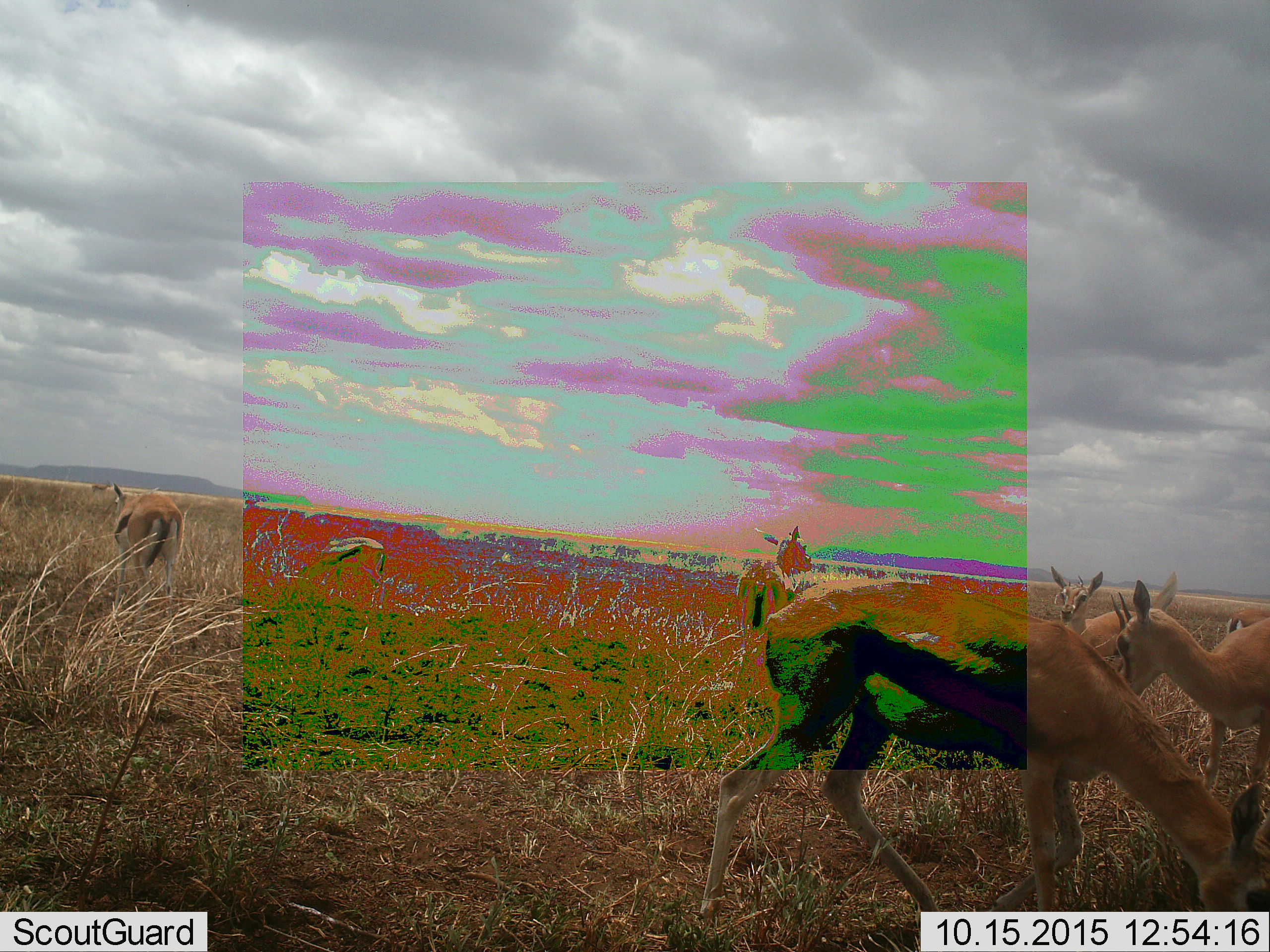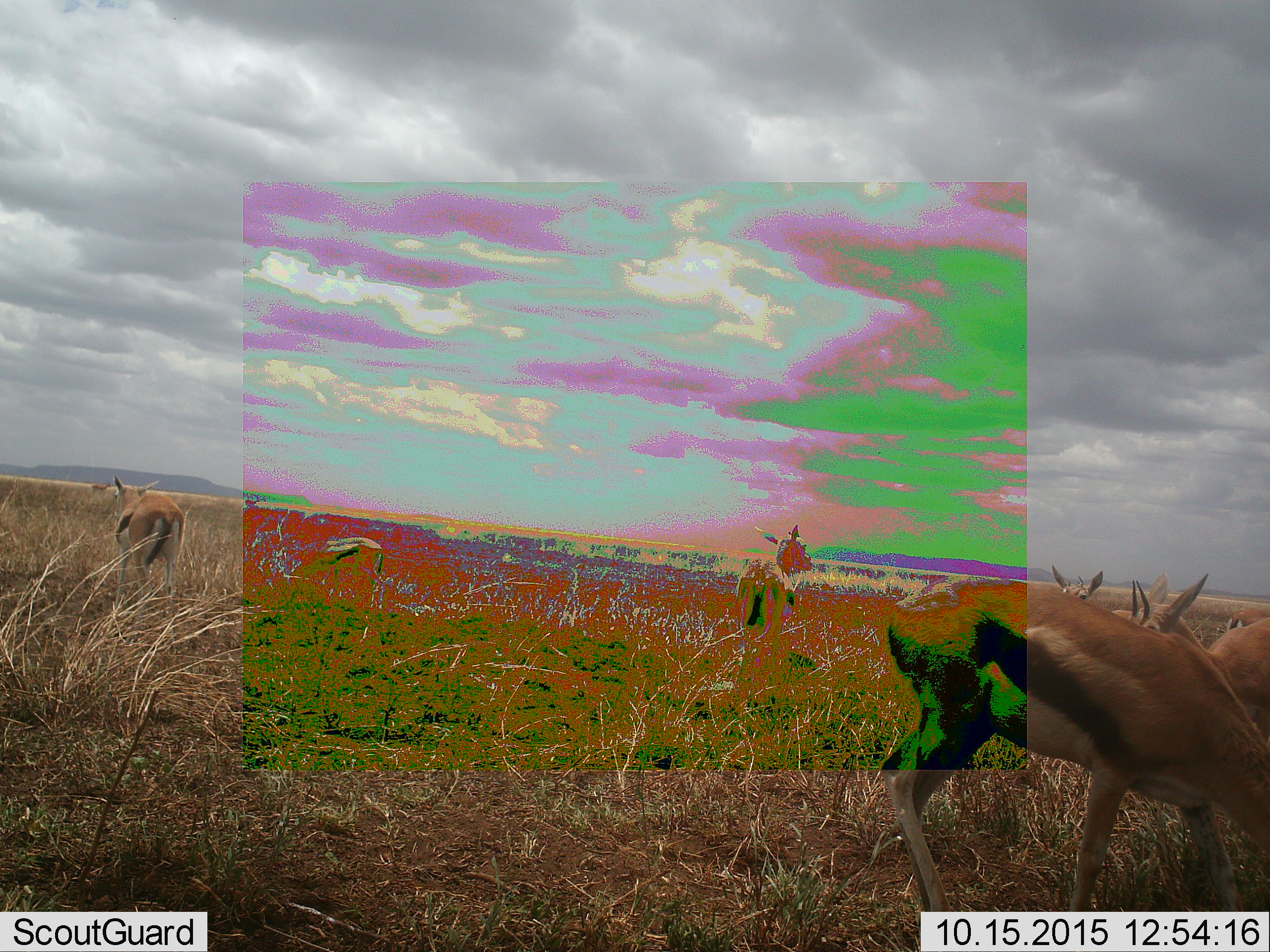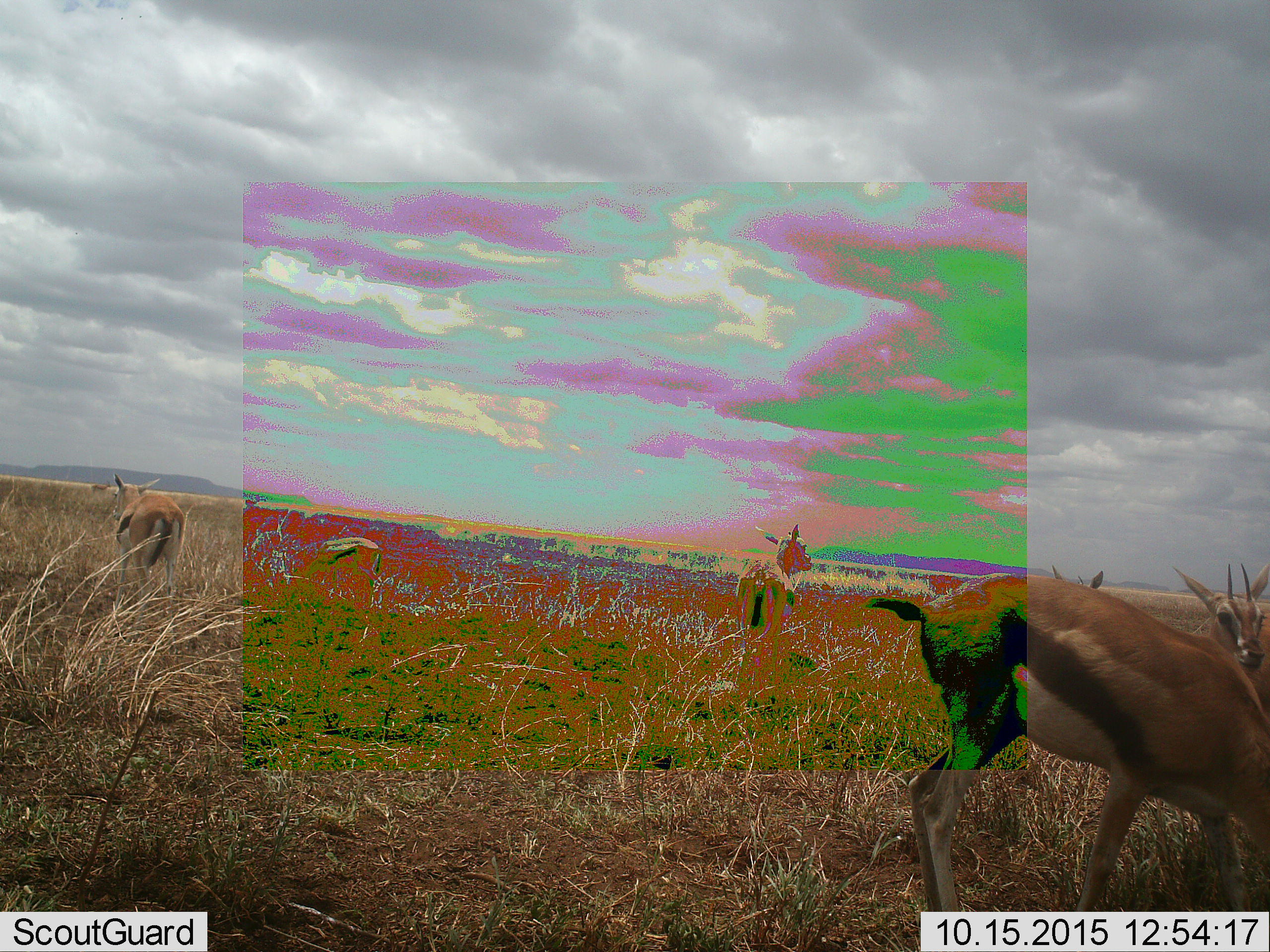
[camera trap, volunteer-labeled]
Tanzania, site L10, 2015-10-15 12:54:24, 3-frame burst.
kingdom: Animalia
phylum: Chordata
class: Mammalia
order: Artiodactyla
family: Bovidae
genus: Eudorcas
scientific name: Eudorcas thomsonii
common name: thomson's gazelle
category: gazellethomsons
Gazellethomsons (thomson's gazelle) (Eudorcas thomsonii), count 7. Behavior (volunteer vote fractions): standing 100%, resting 0%, moving 86%, interacting 14%. Young present (vote fraction): 14%. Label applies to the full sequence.